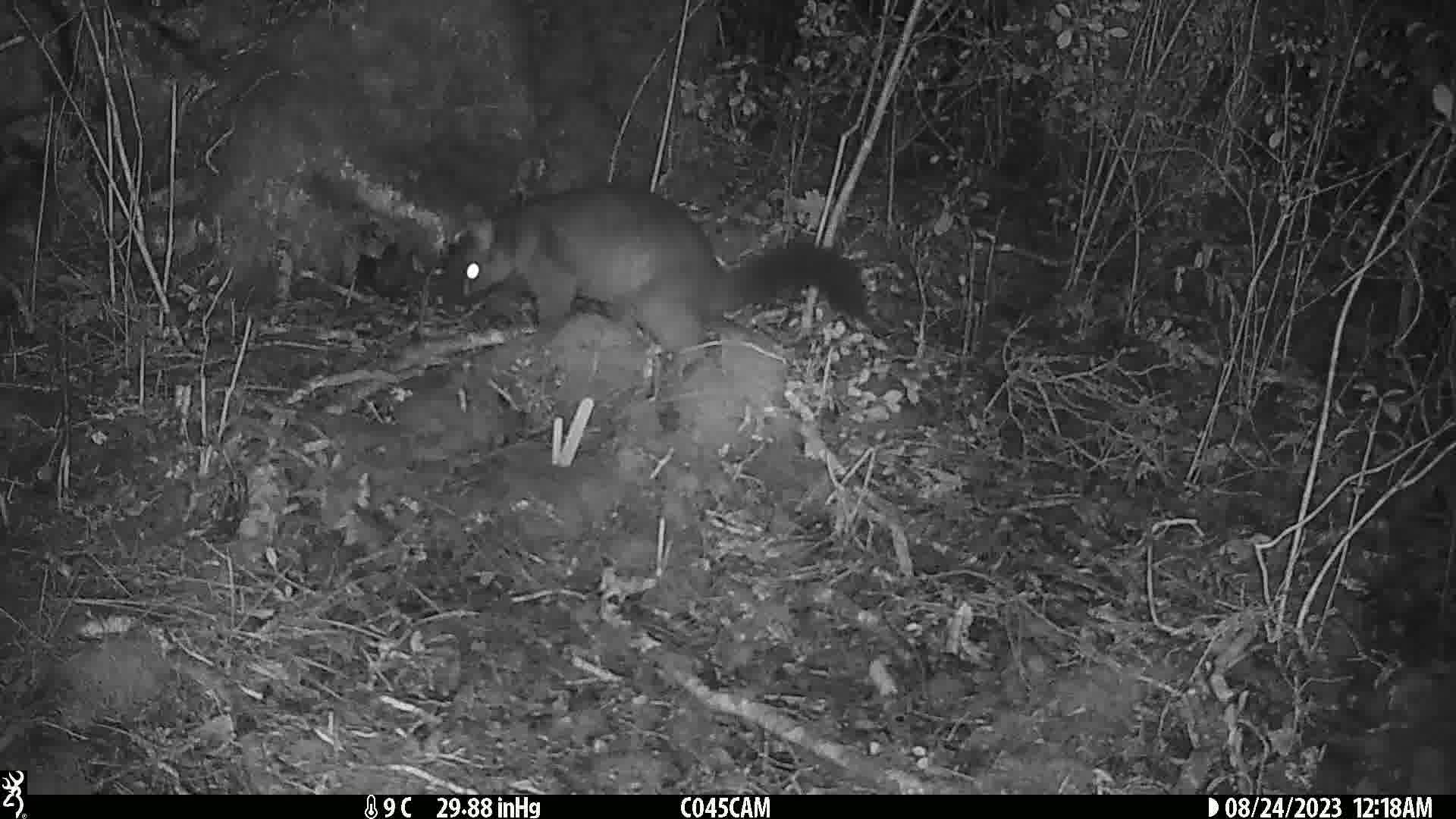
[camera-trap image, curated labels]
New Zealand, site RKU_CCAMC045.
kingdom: Animalia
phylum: Chordata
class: Mammalia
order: Diprotodontia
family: Phalangeridae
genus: Trichosurus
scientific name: Trichosurus vulpecula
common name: common brushtail possum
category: possum